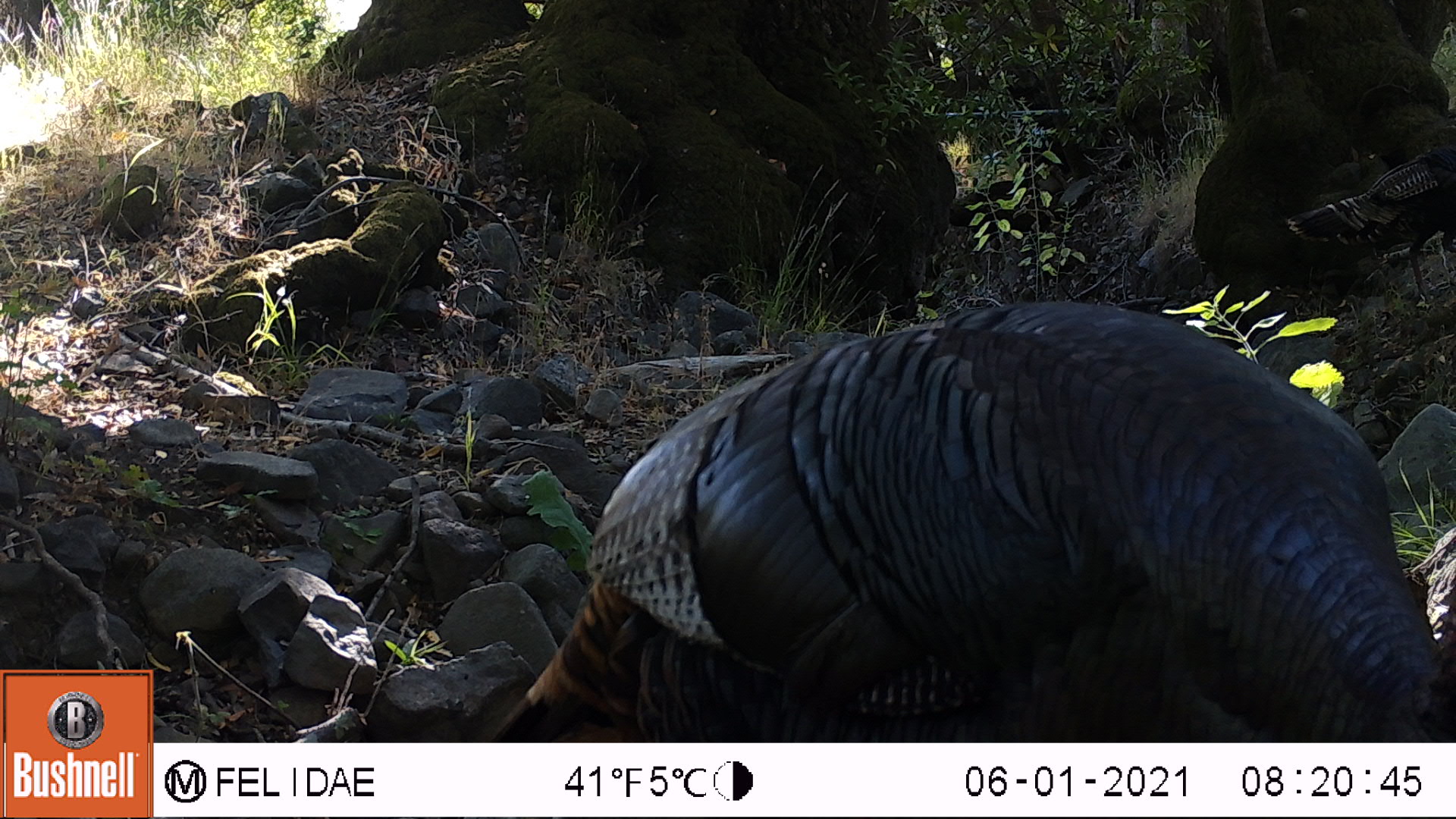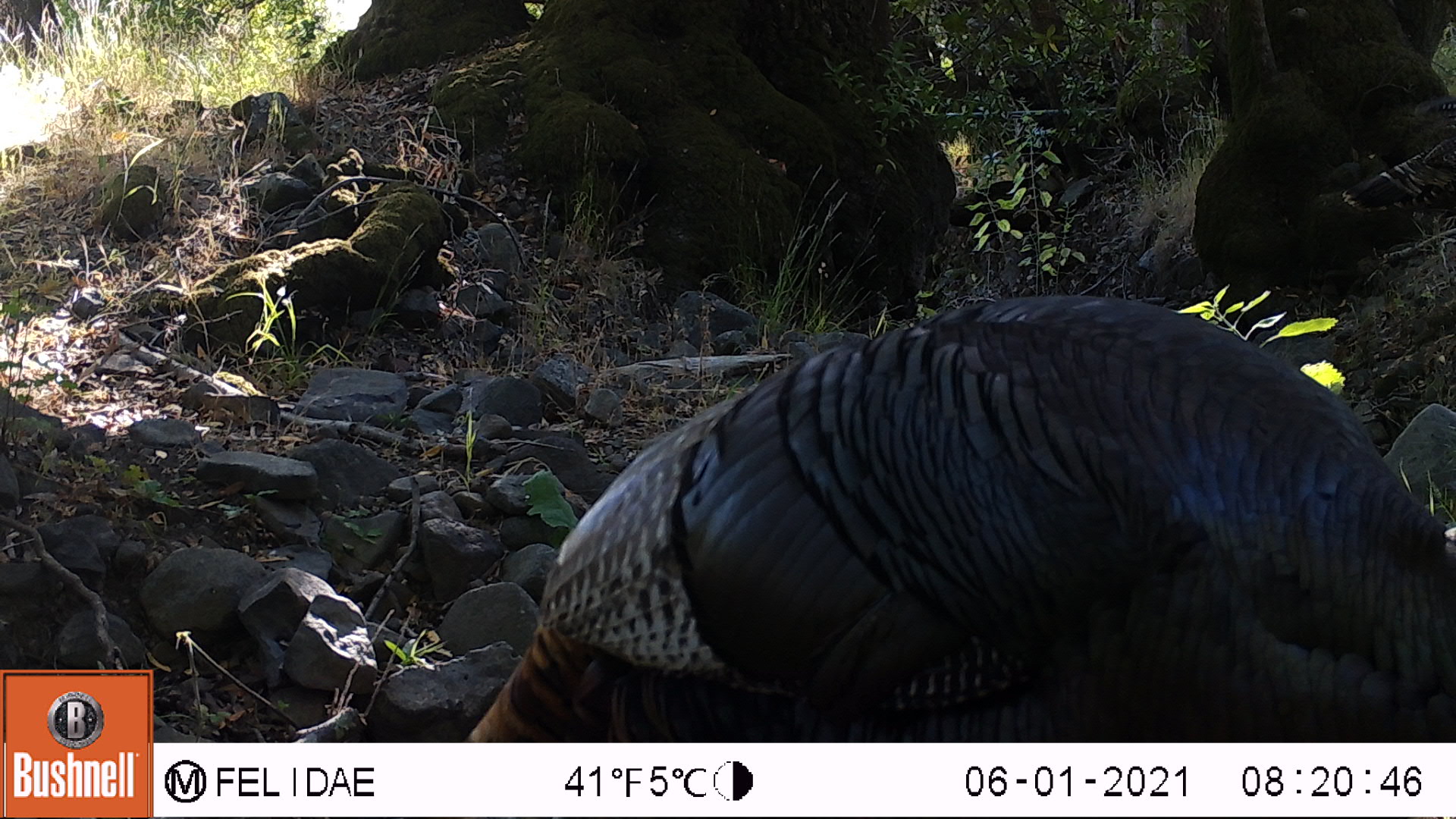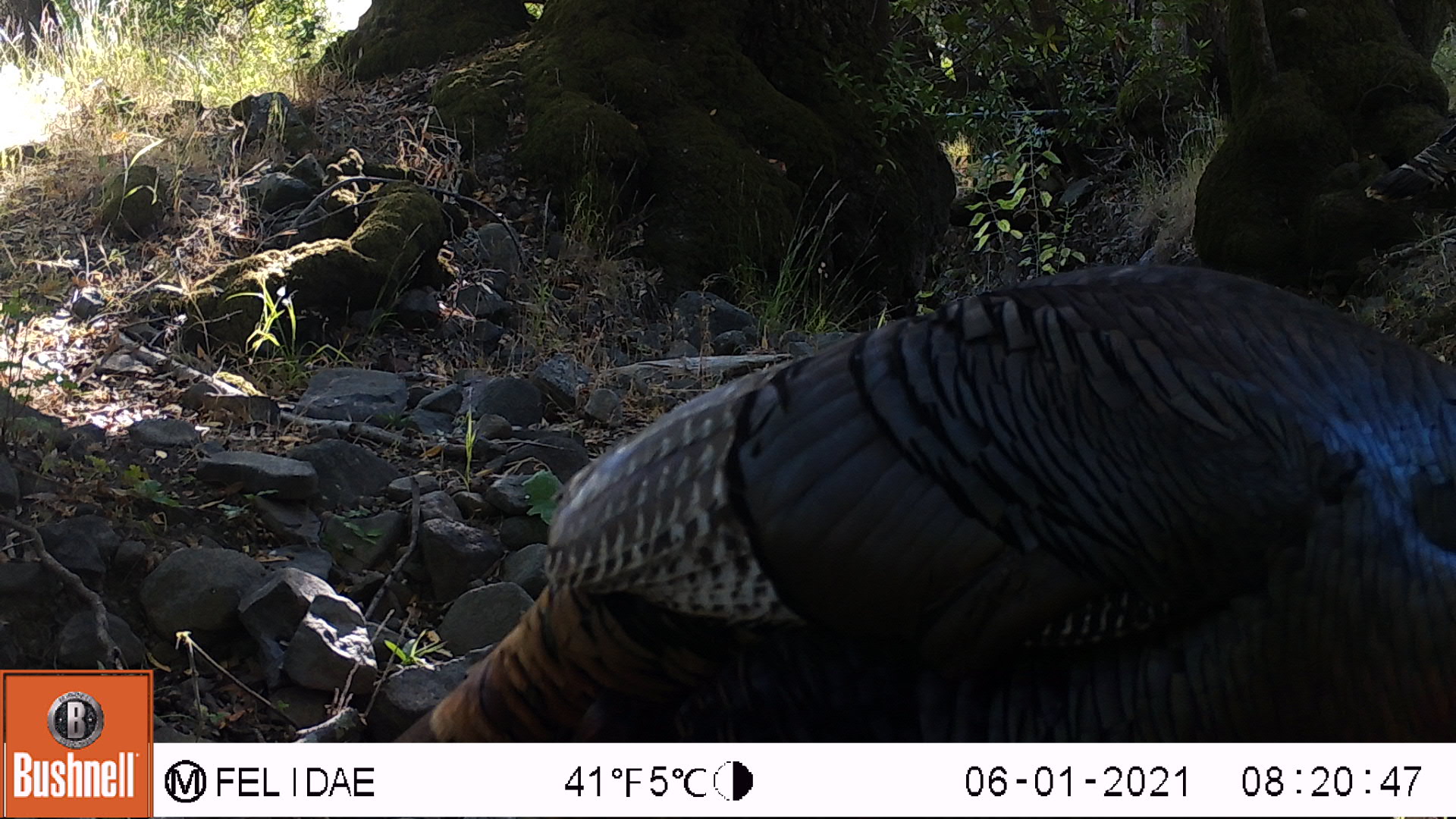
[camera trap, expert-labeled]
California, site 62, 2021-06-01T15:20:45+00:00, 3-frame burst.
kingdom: Animalia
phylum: Chordata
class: Aves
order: Galliformes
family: Phasianidae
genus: Meleagris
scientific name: Meleagris gallopavo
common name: turkey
Turkey (Meleagris gallopavo).